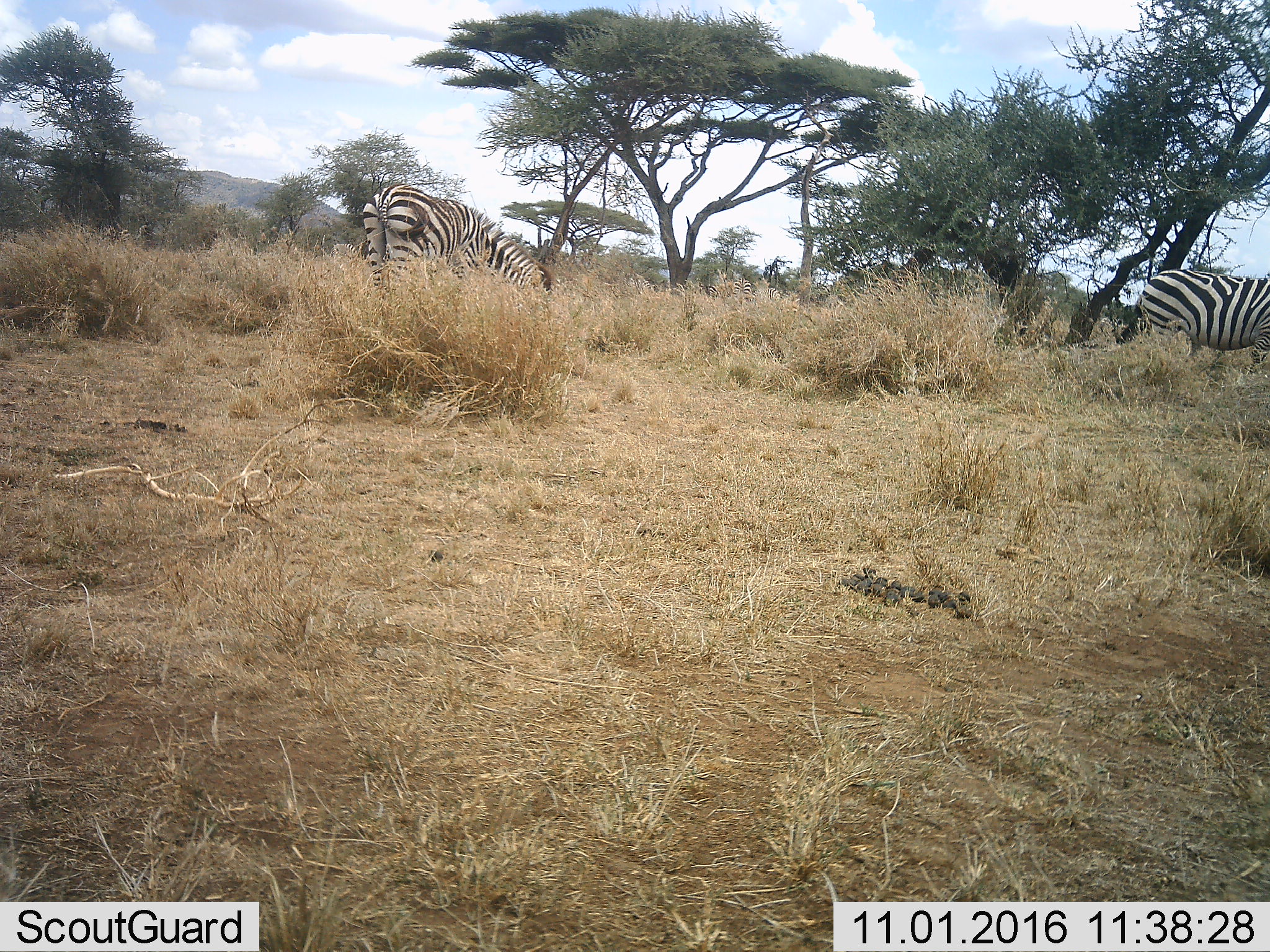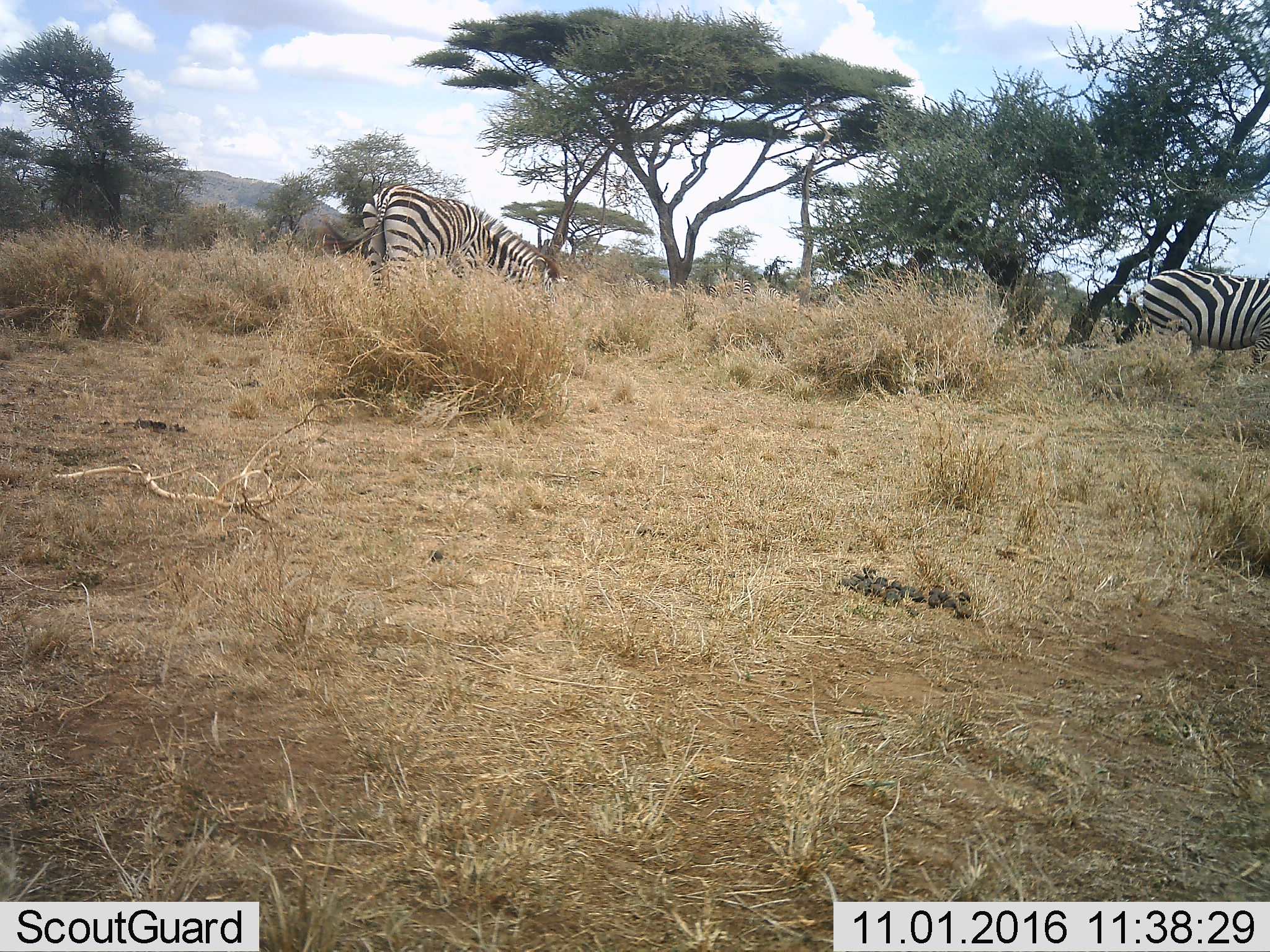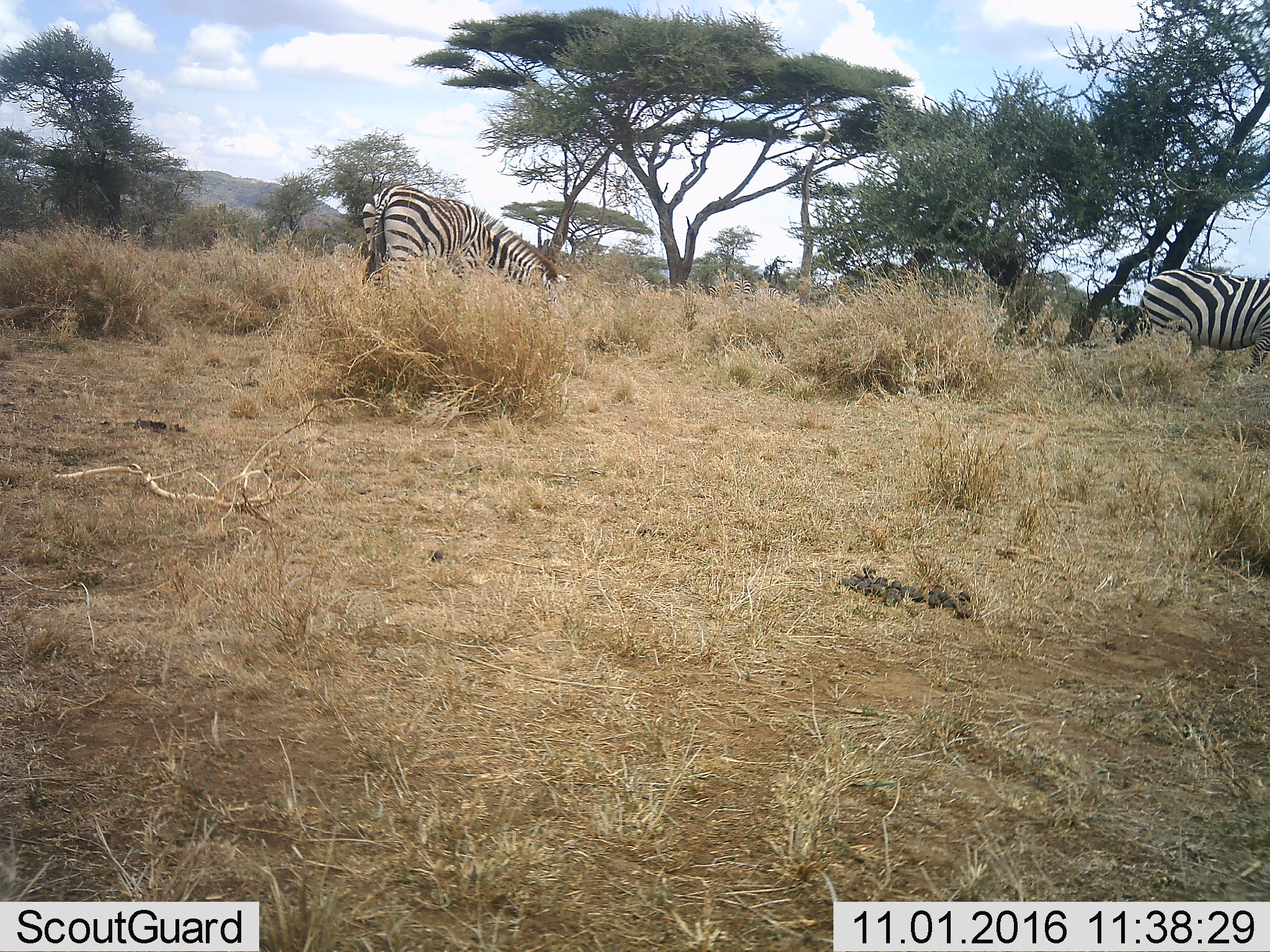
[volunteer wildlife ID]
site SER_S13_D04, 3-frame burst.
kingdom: Animalia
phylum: Chordata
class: Mammalia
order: Perissodactyla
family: Equidae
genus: Equus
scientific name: Equus quagga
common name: plains zebra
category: zebraplains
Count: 4.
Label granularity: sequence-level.